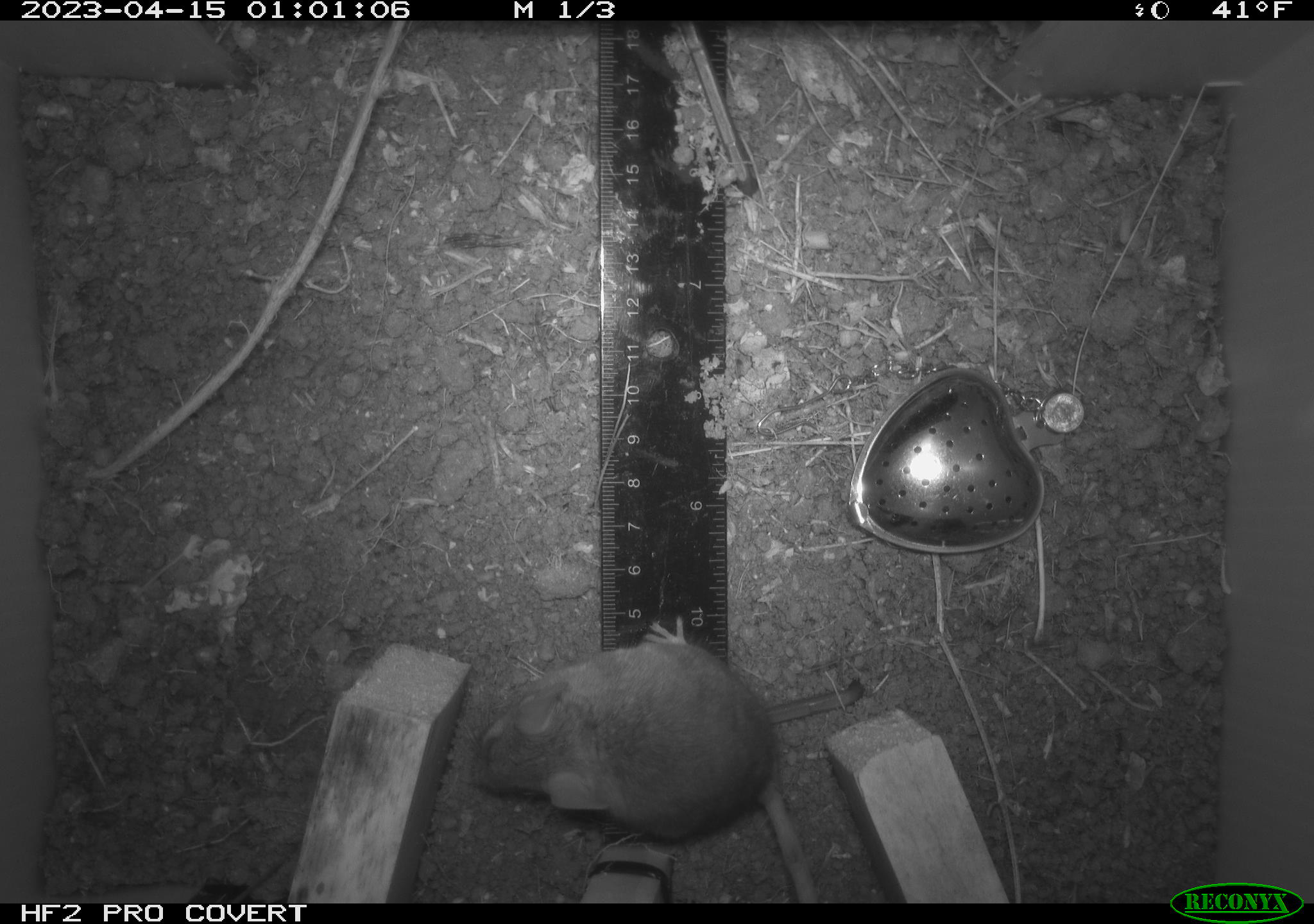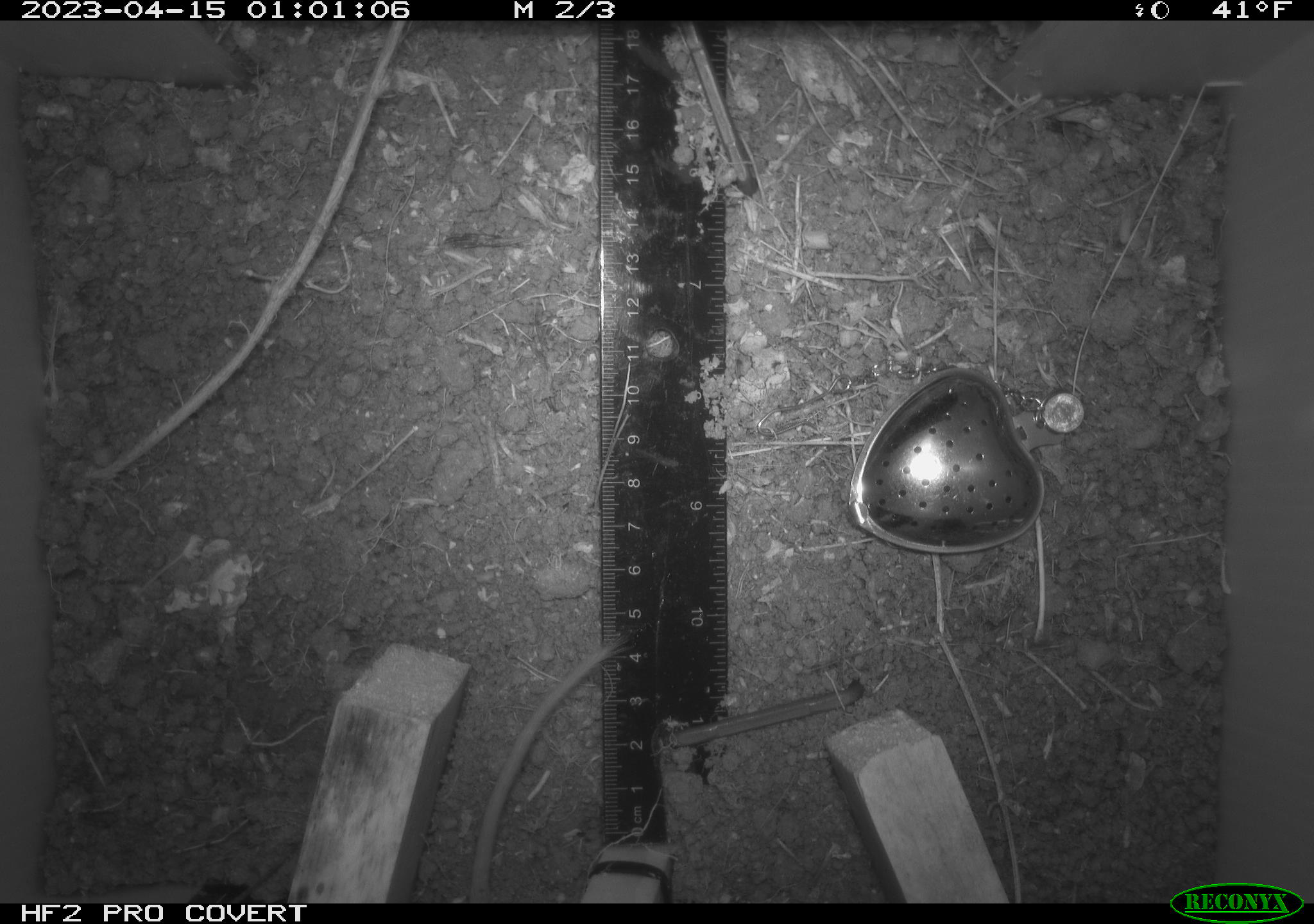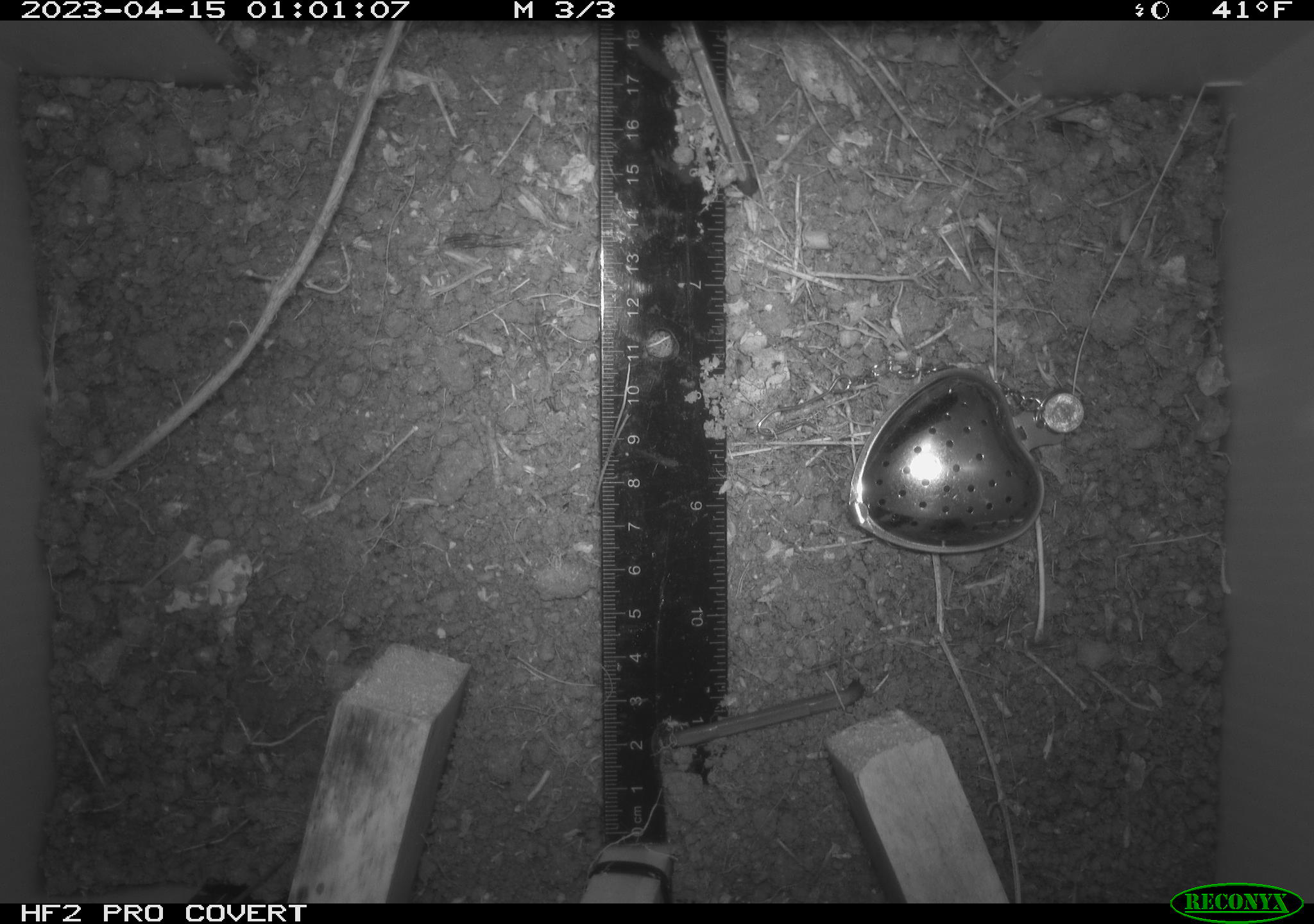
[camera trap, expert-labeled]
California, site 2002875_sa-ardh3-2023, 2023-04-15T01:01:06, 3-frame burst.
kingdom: Animalia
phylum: Chordata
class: Mammalia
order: Rodentia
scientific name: Rodentia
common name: mouse species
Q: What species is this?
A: Mouse species (Rodentia).